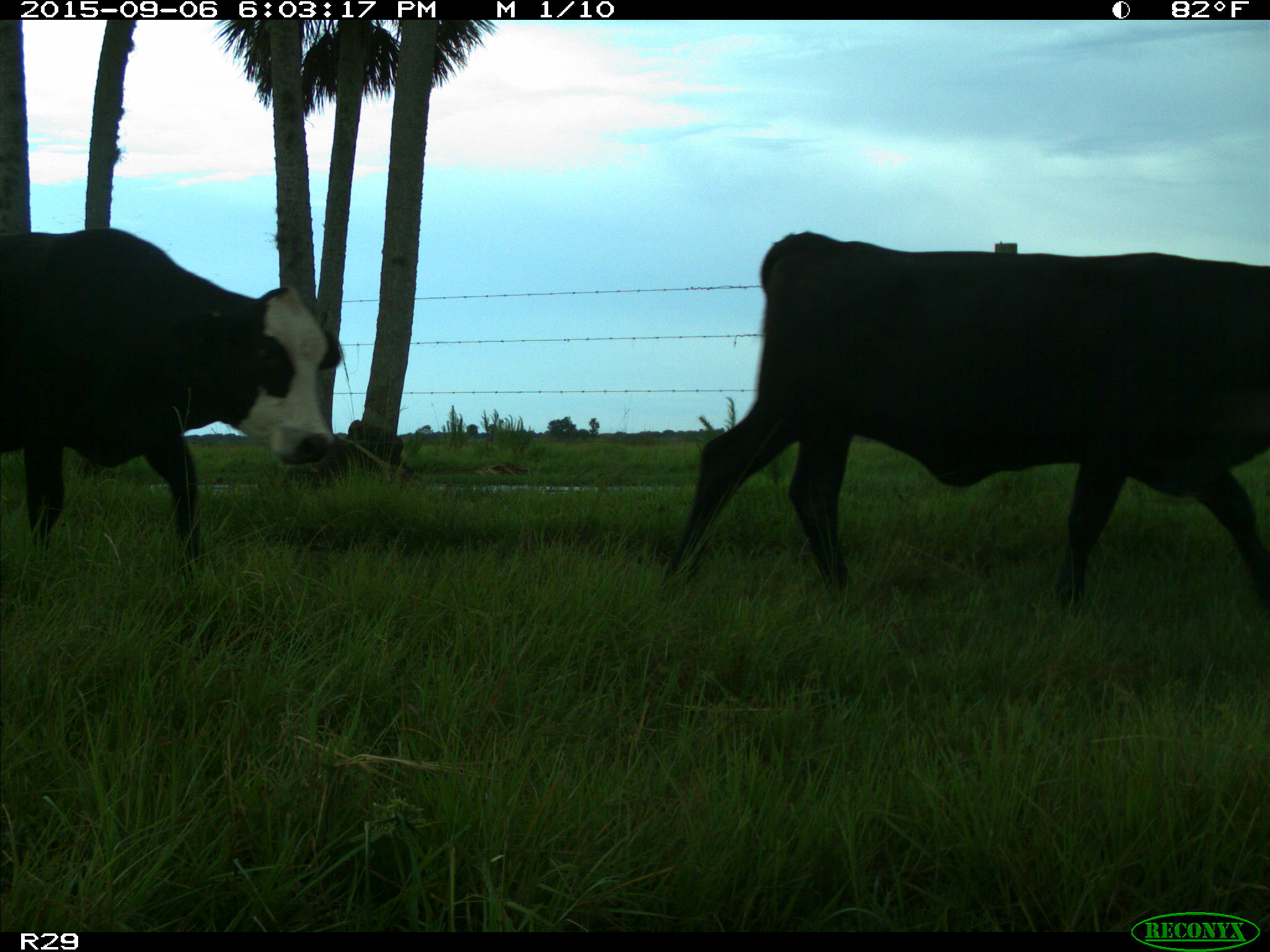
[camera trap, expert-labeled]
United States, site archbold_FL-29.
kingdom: Animalia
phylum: Chordata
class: Mammalia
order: Artiodactyla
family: Bovidae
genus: Bos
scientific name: Bos taurus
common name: domestic cow